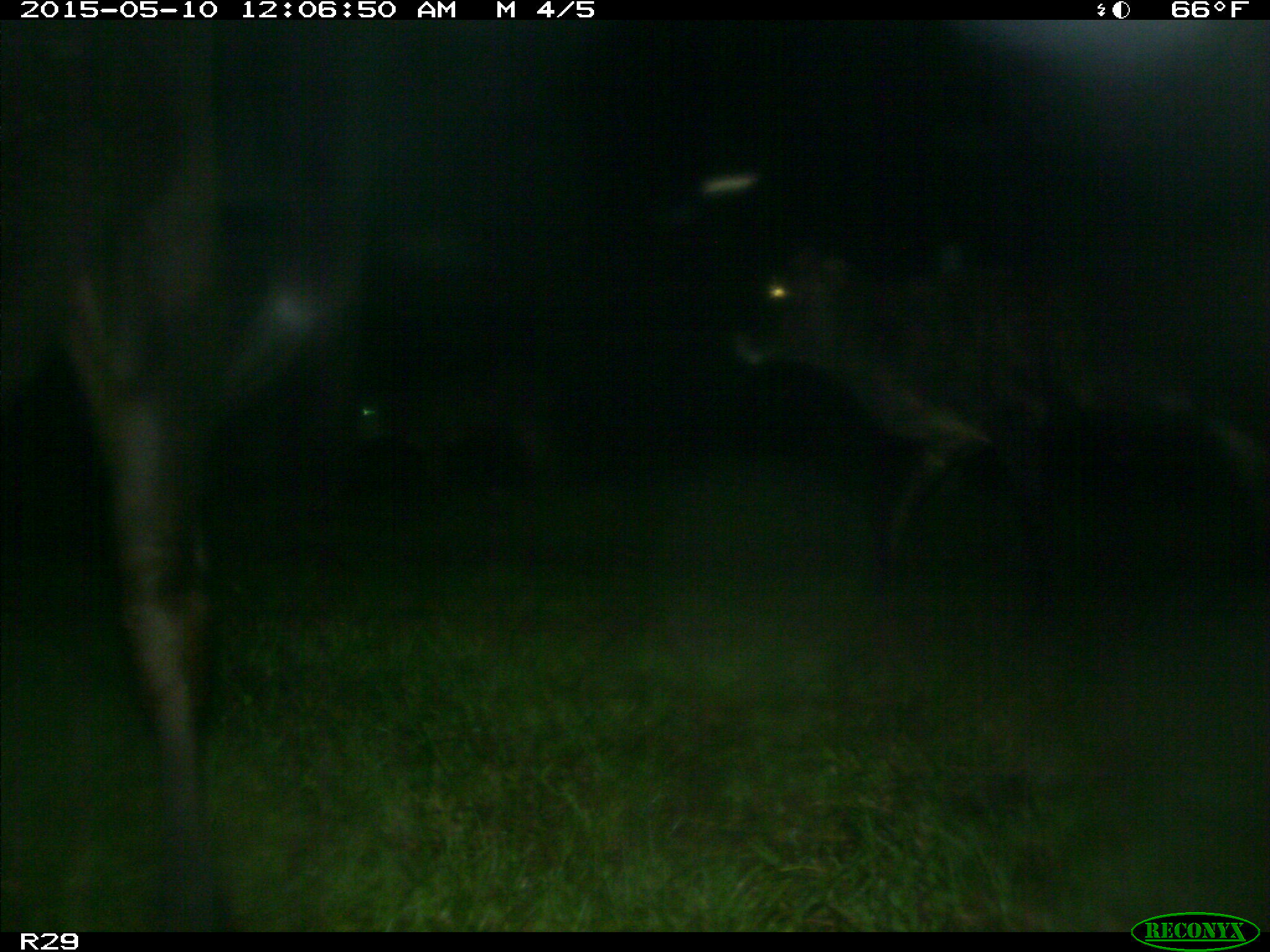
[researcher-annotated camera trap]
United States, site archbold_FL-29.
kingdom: Animalia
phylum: Chordata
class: Mammalia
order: Artiodactyla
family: Bovidae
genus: Bos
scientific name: Bos taurus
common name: domestic cow